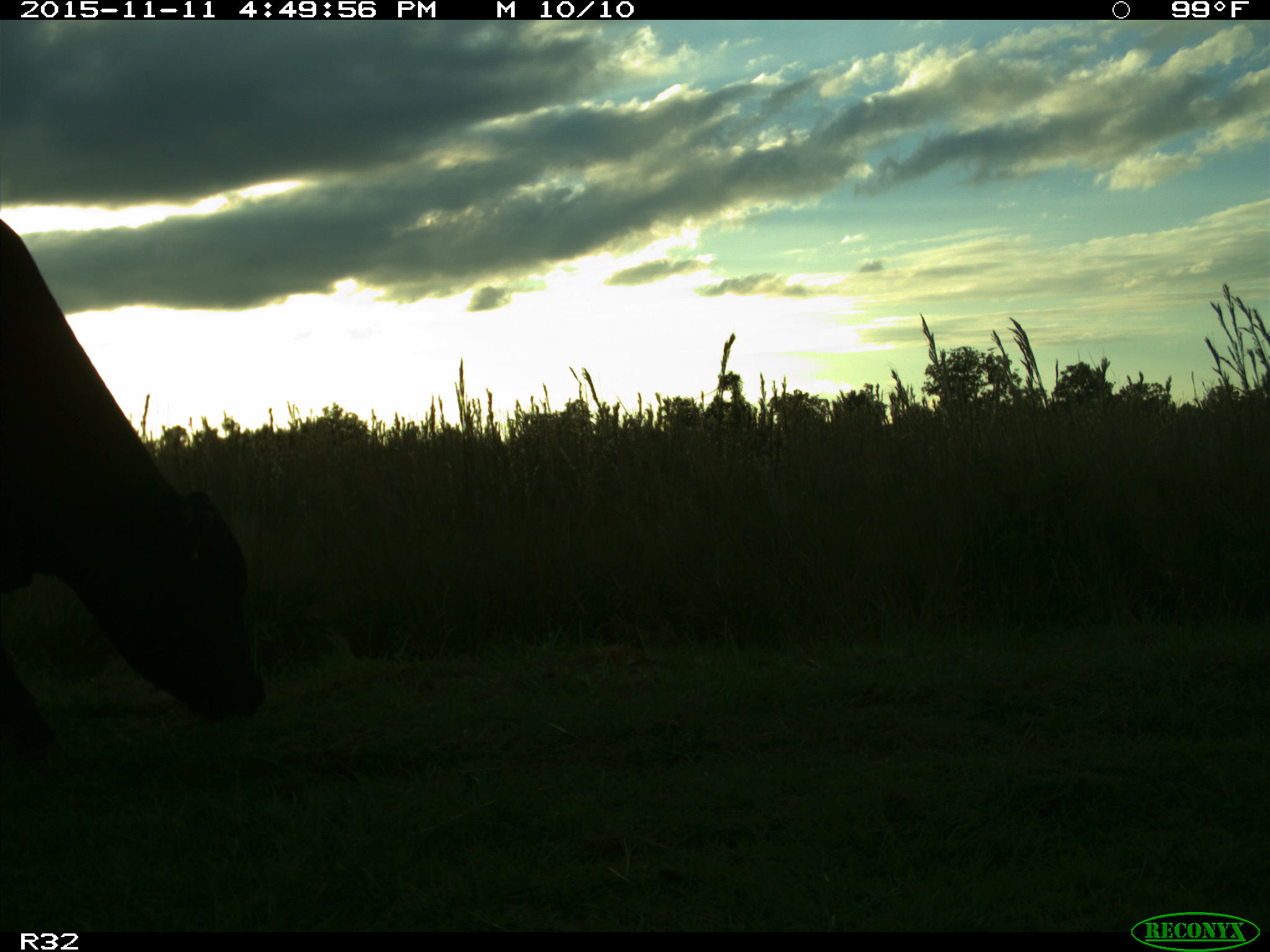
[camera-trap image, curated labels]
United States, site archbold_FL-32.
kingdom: Animalia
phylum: Chordata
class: Mammalia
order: Artiodactyla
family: Bovidae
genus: Bos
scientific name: Bos taurus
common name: domestic cow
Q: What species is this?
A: Bos taurus (domestic cow).